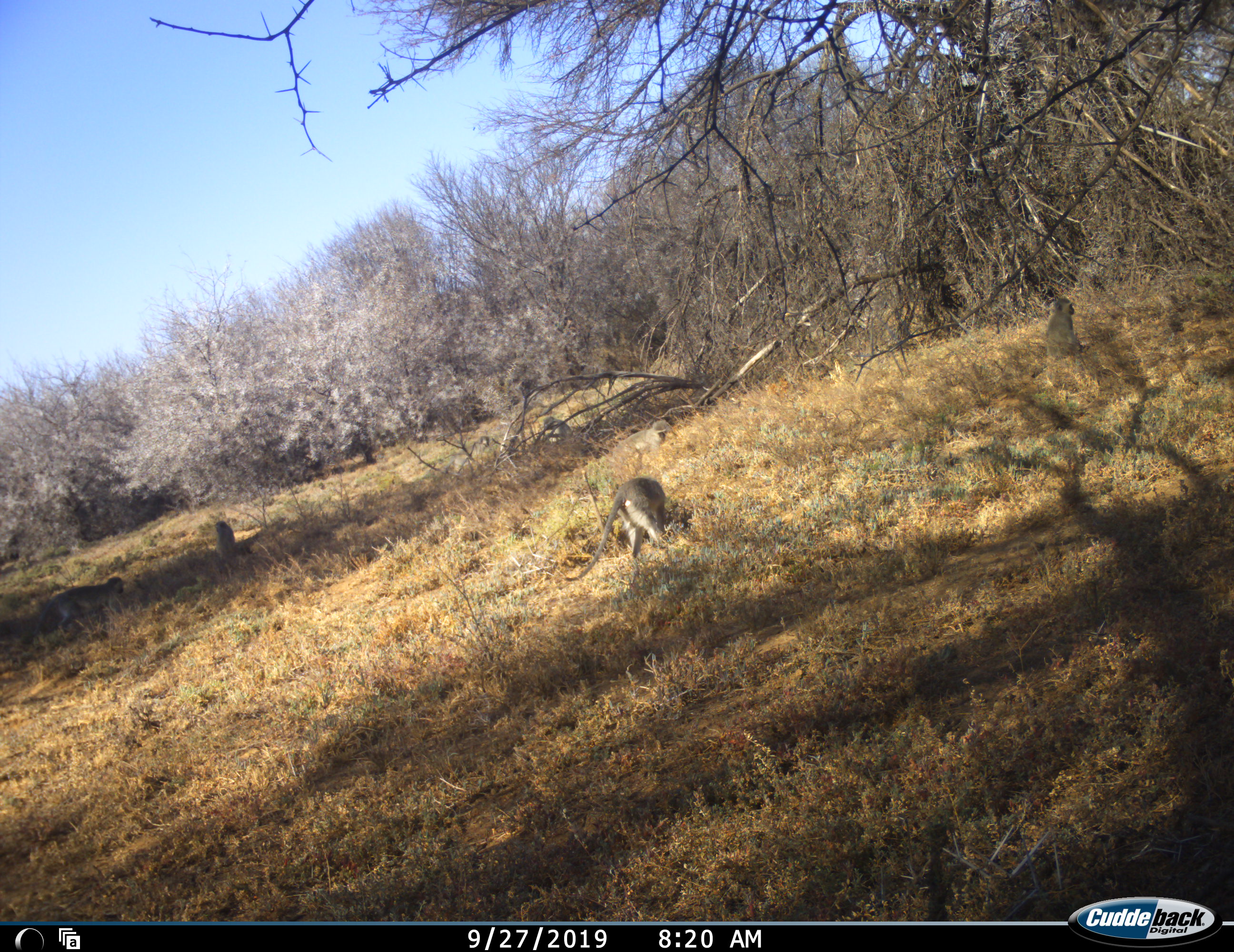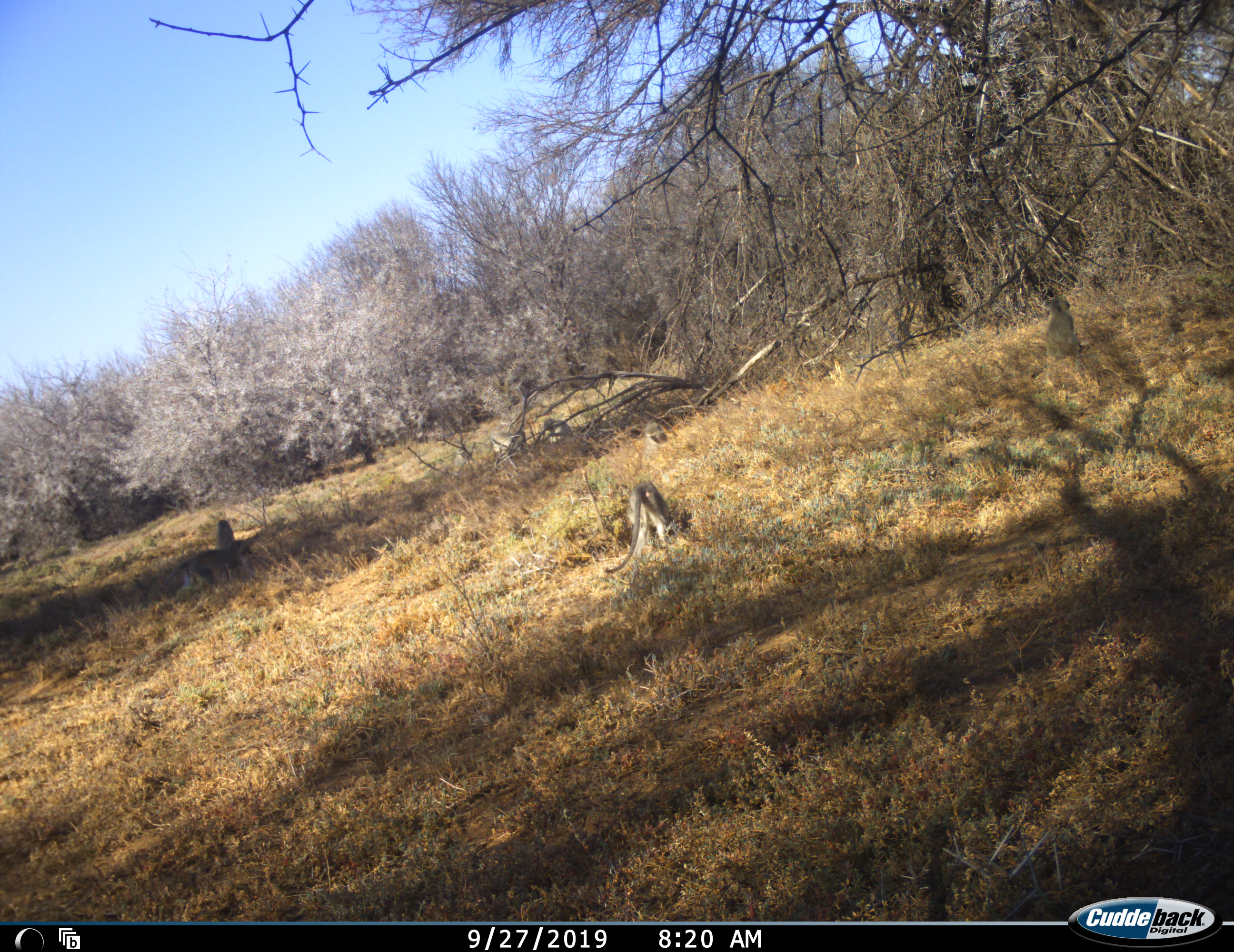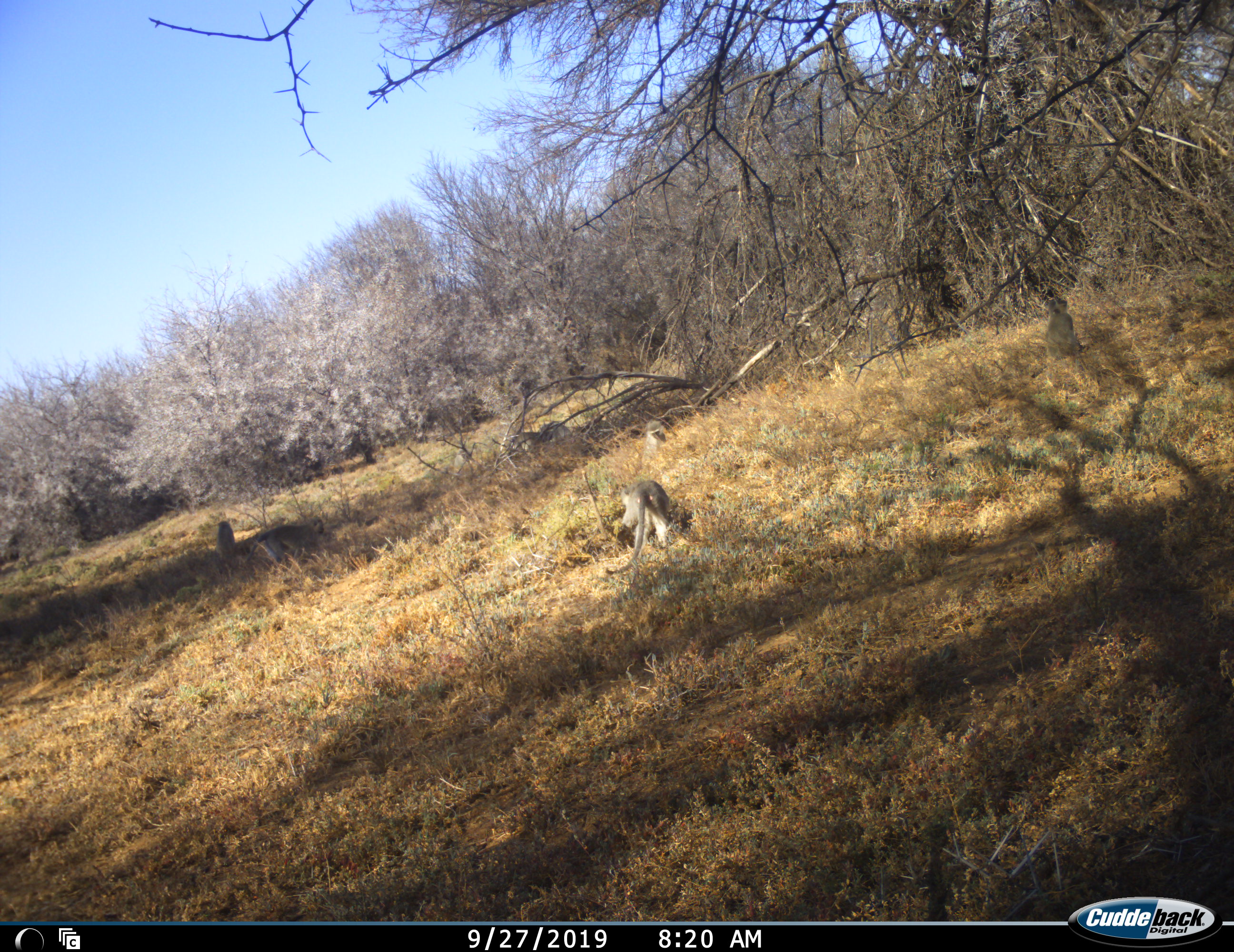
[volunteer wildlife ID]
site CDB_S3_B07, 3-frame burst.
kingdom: Animalia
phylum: Chordata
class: Mammalia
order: Primates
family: Cercopithecidae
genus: Chlorocebus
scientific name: Chlorocebus pygerythrus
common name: vervet monkey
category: monkeyvervet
Monkeyvervet (vervet monkey) (Chlorocebus pygerythrus), count 7. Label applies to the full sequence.